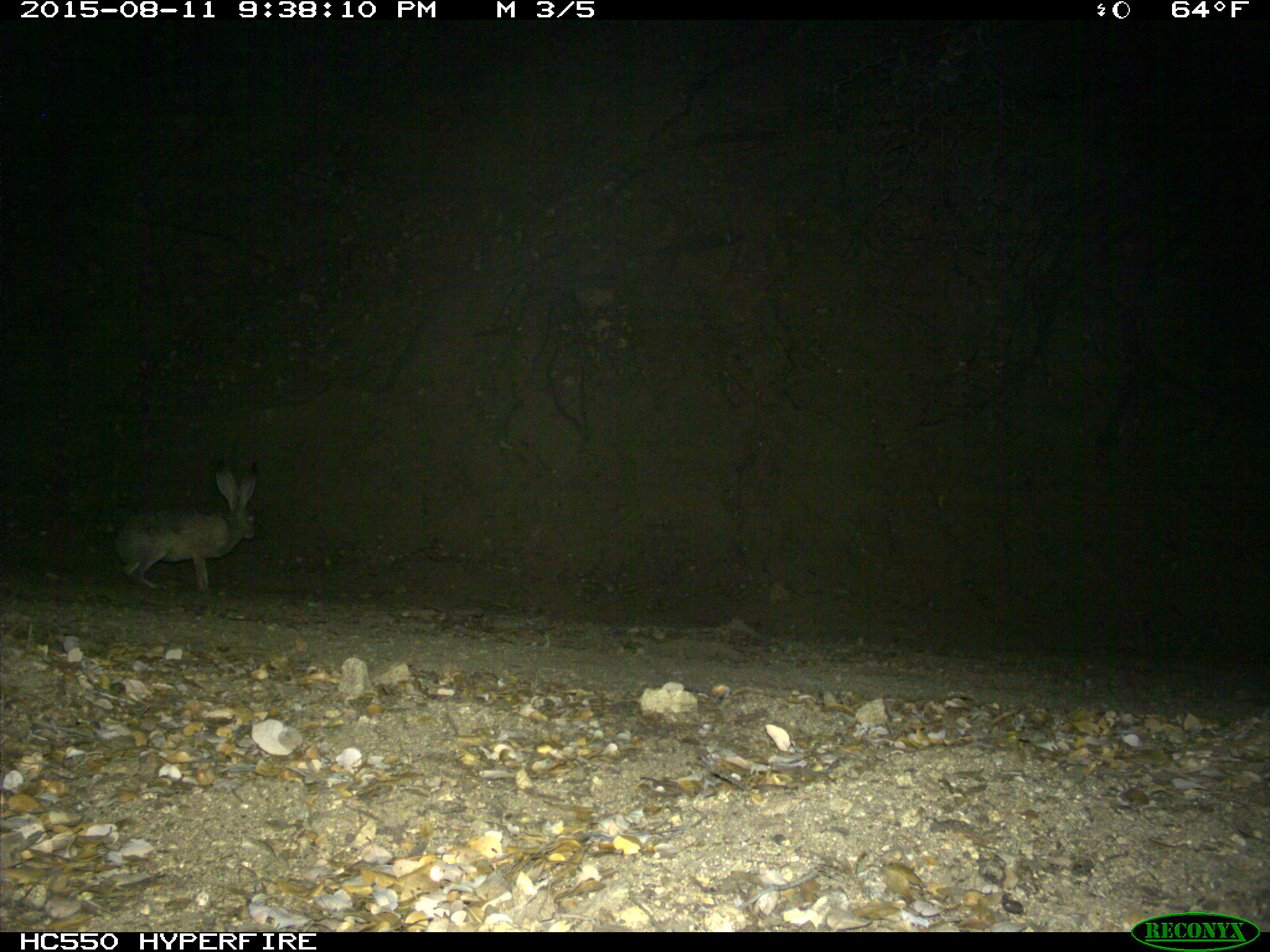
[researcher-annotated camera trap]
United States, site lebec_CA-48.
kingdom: Animalia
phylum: Chordata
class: Mammalia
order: Lagomorpha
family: Leporidae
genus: Lepus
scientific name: Lepus californicus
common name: black-tailed jackrabbit